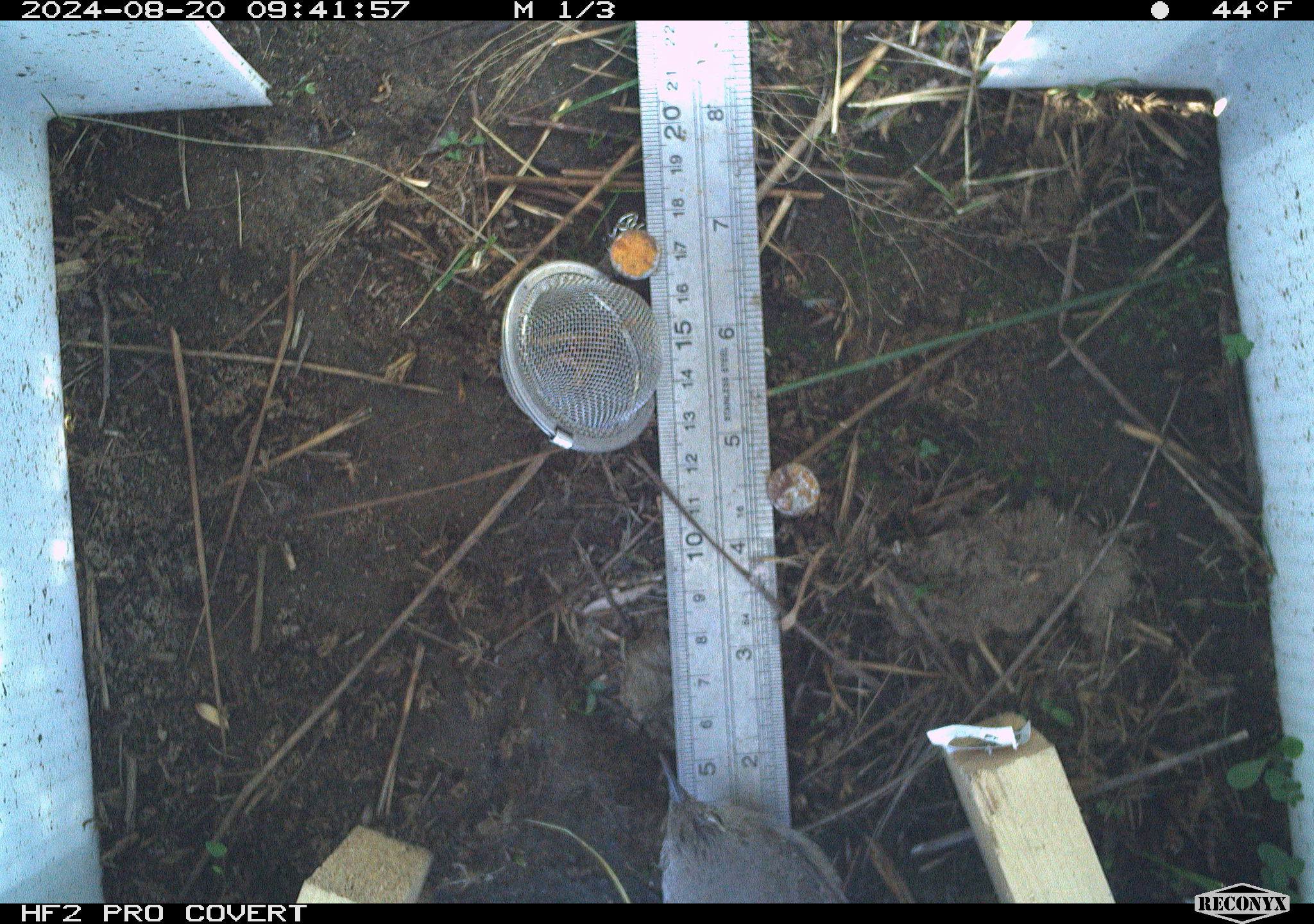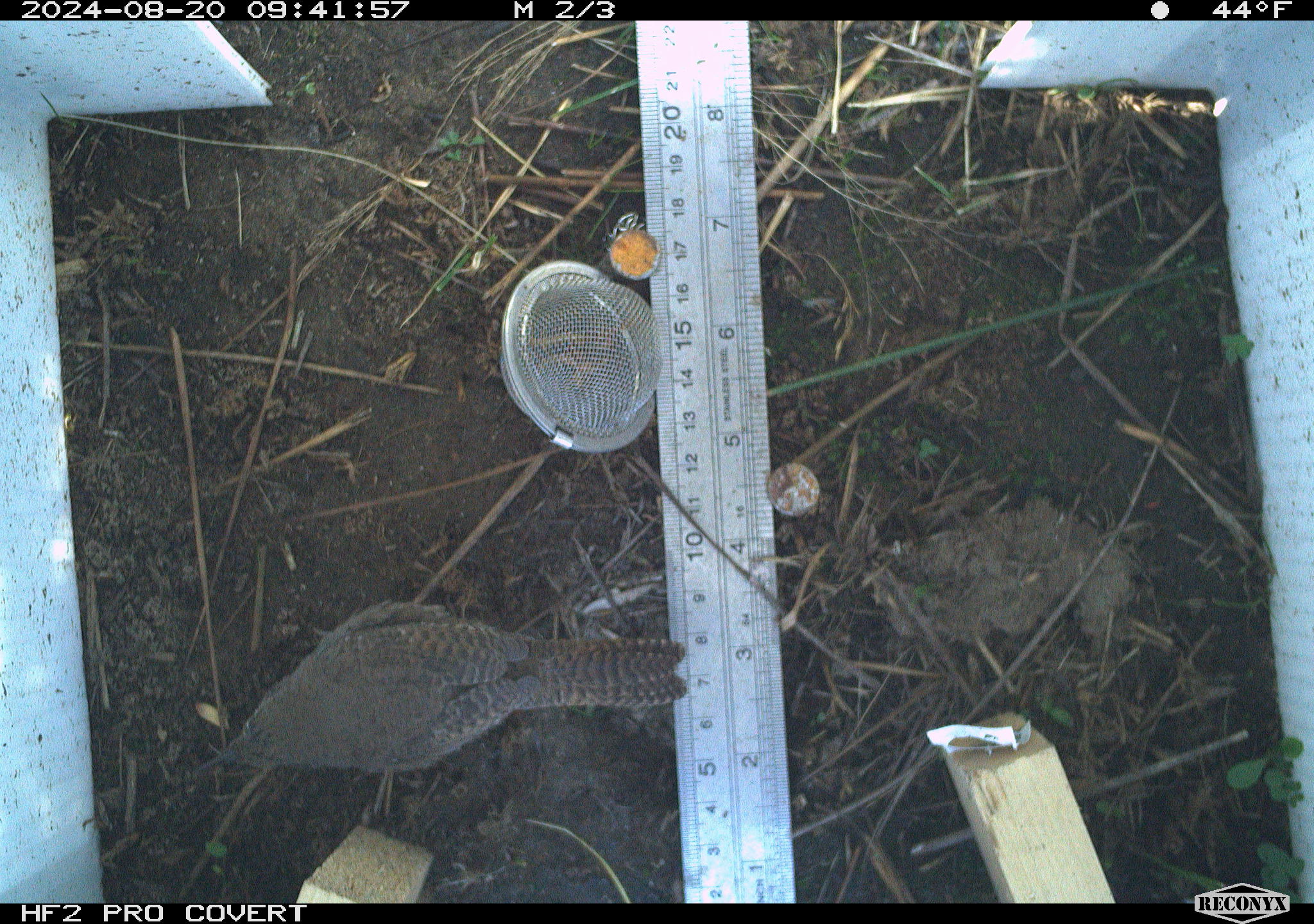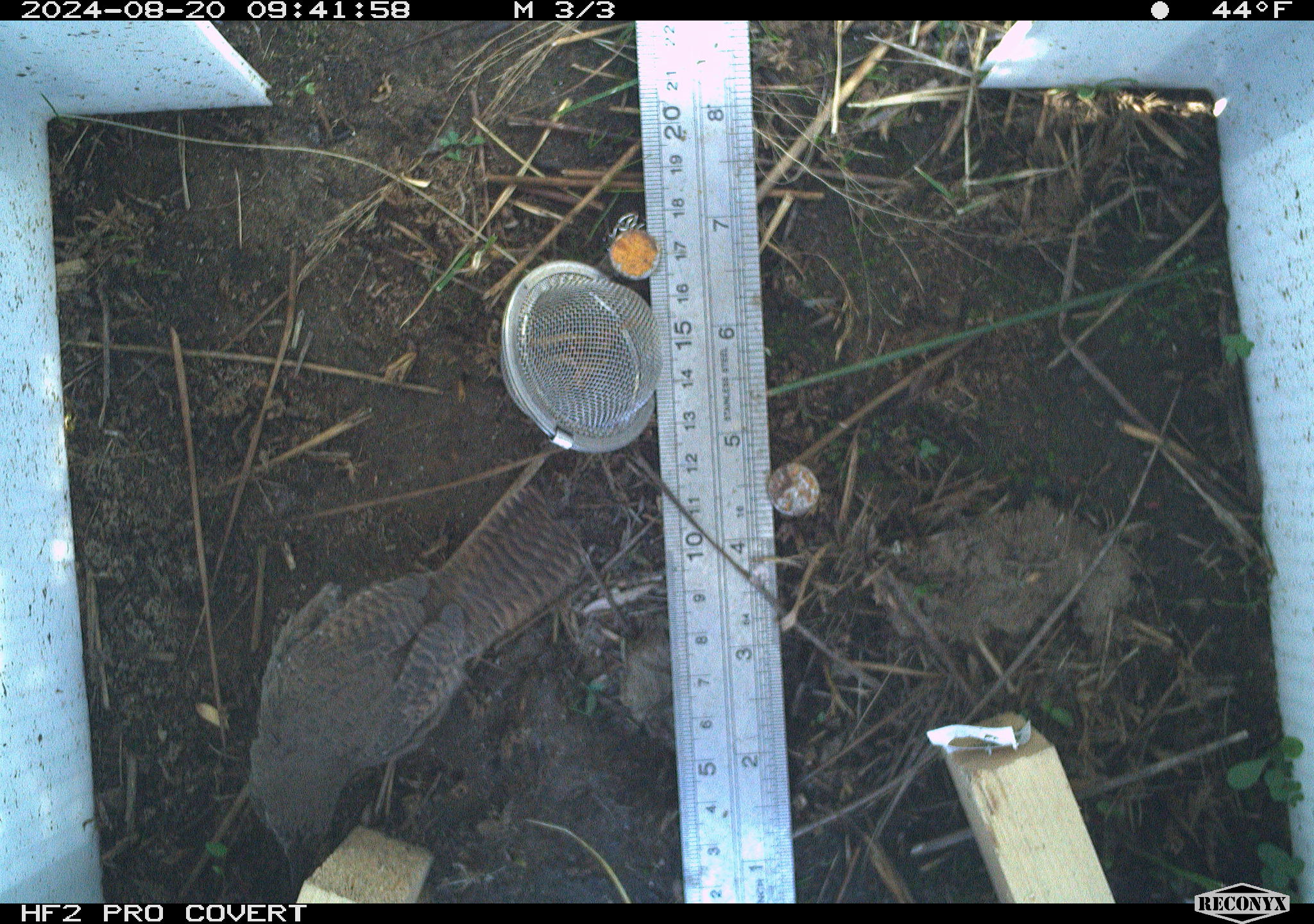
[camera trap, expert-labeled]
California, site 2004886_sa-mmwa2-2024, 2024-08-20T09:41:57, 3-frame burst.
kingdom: Animalia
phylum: Chordata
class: Aves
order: Passeriformes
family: Troglodytidae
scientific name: Troglodytidae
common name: wren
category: troglodytidae family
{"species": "troglodytidae family (wren) (Troglodytidae)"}